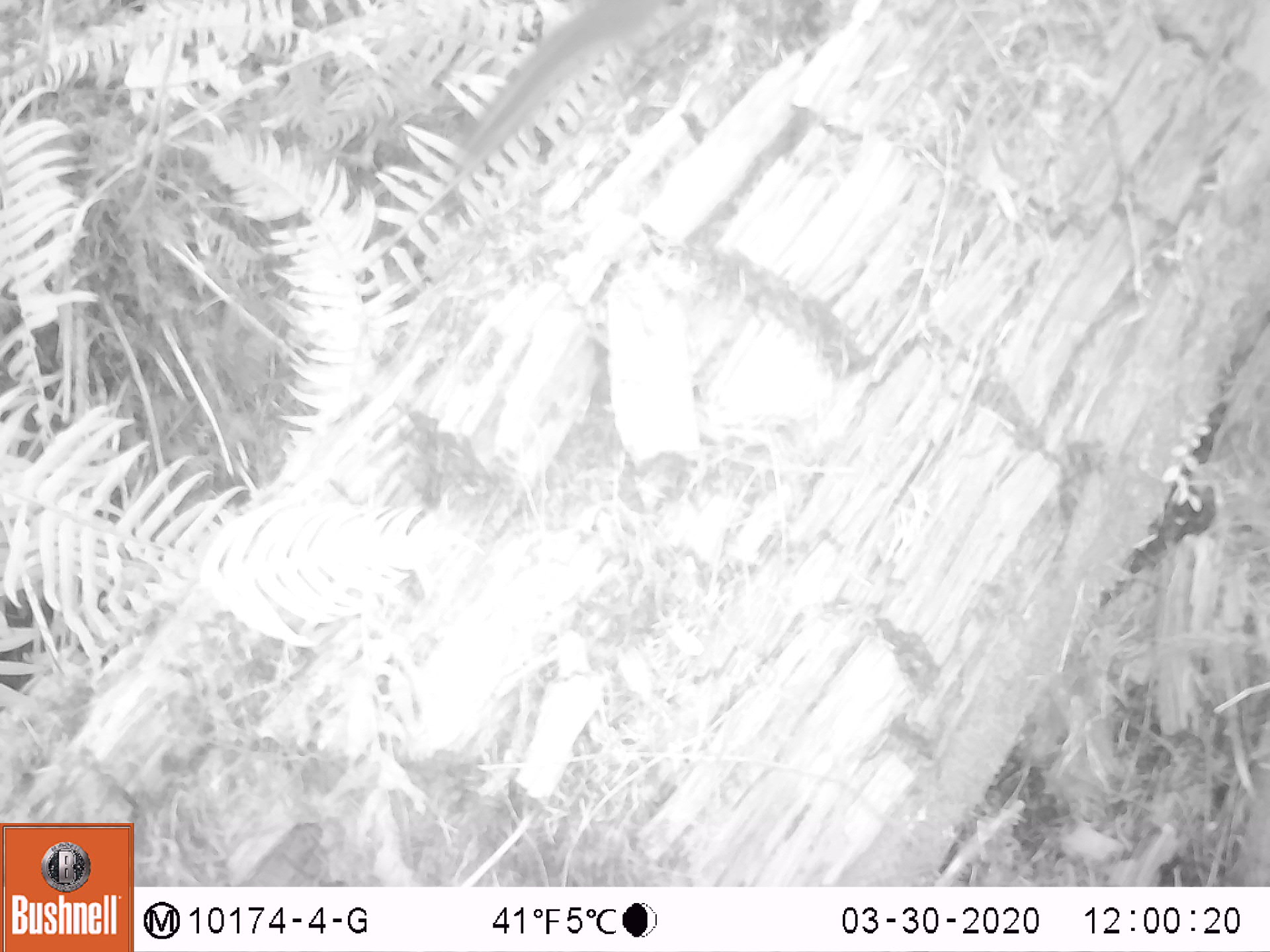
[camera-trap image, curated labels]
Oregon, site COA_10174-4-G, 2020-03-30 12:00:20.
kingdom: Animalia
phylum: Chordata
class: Mammalia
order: Rodentia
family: Sciuridae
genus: Neotamias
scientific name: Neotamias townsendii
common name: townsend's chipmunk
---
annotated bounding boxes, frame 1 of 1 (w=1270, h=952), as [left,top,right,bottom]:
townsend's chipmunk: [457,3,666,164]